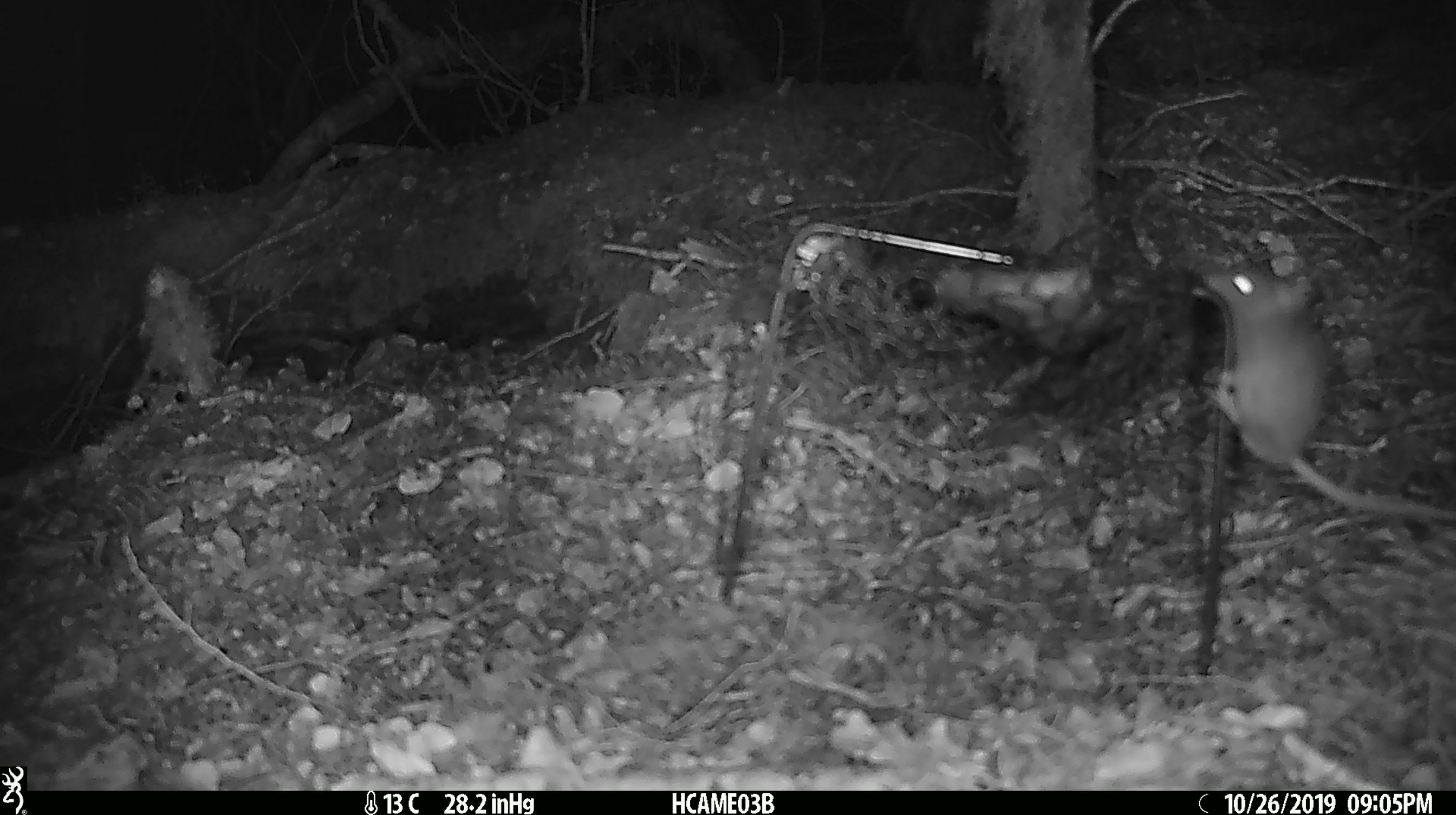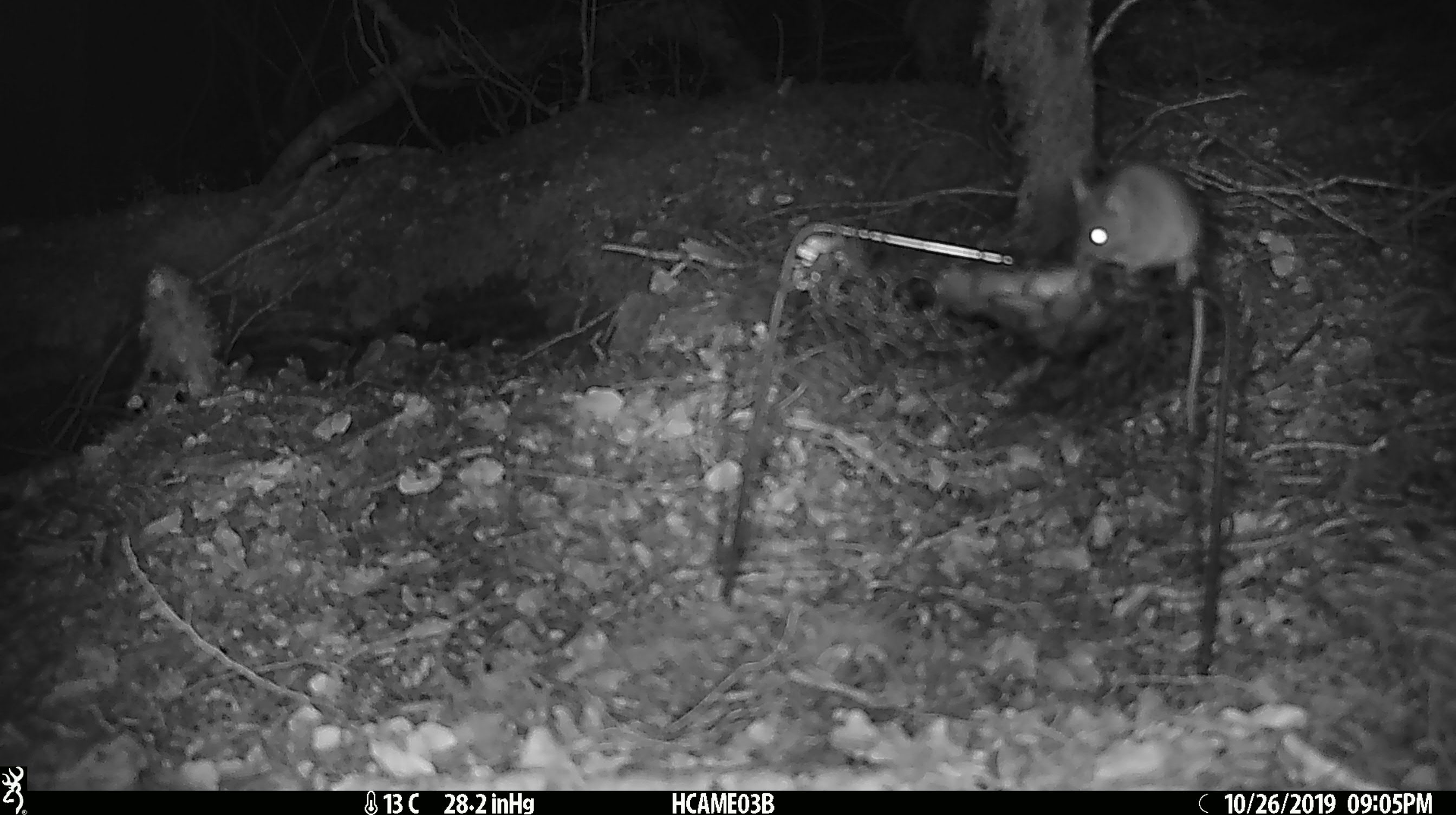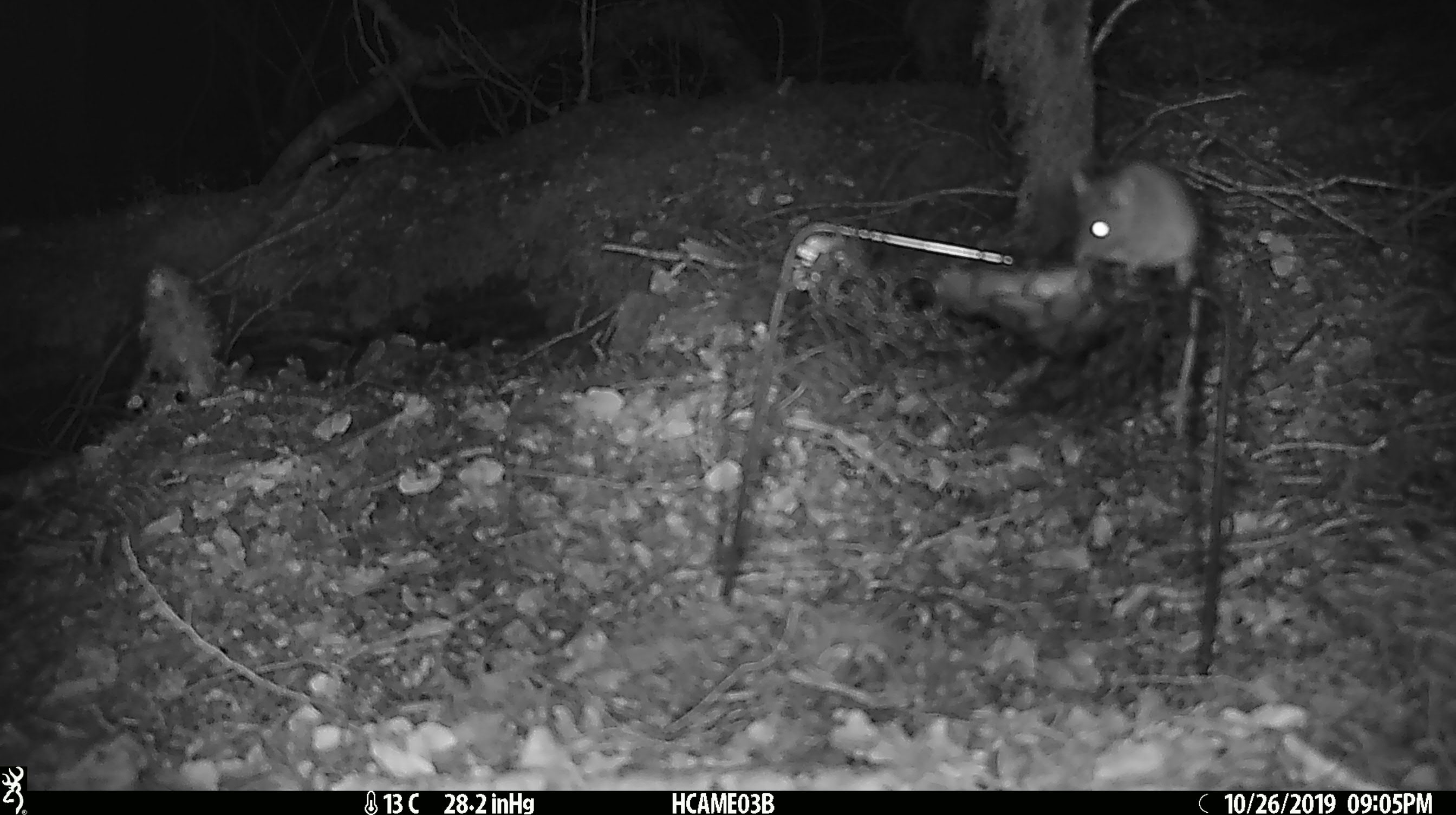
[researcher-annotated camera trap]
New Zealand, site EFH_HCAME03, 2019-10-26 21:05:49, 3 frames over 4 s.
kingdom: Animalia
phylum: Chordata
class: Mammalia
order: Rodentia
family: Muridae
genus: Mus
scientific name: Mus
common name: mouse